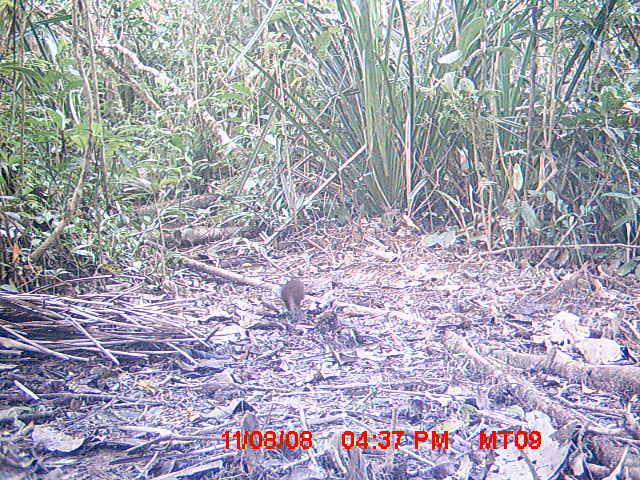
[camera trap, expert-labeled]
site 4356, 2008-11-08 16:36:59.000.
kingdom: Animalia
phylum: Chordata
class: Aves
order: Cuculiformes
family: Cuculidae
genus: Coua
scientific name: Coua serriana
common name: red-breasted coua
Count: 1.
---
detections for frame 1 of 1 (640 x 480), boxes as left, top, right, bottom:
coua serriana: 281, 278, 305, 311